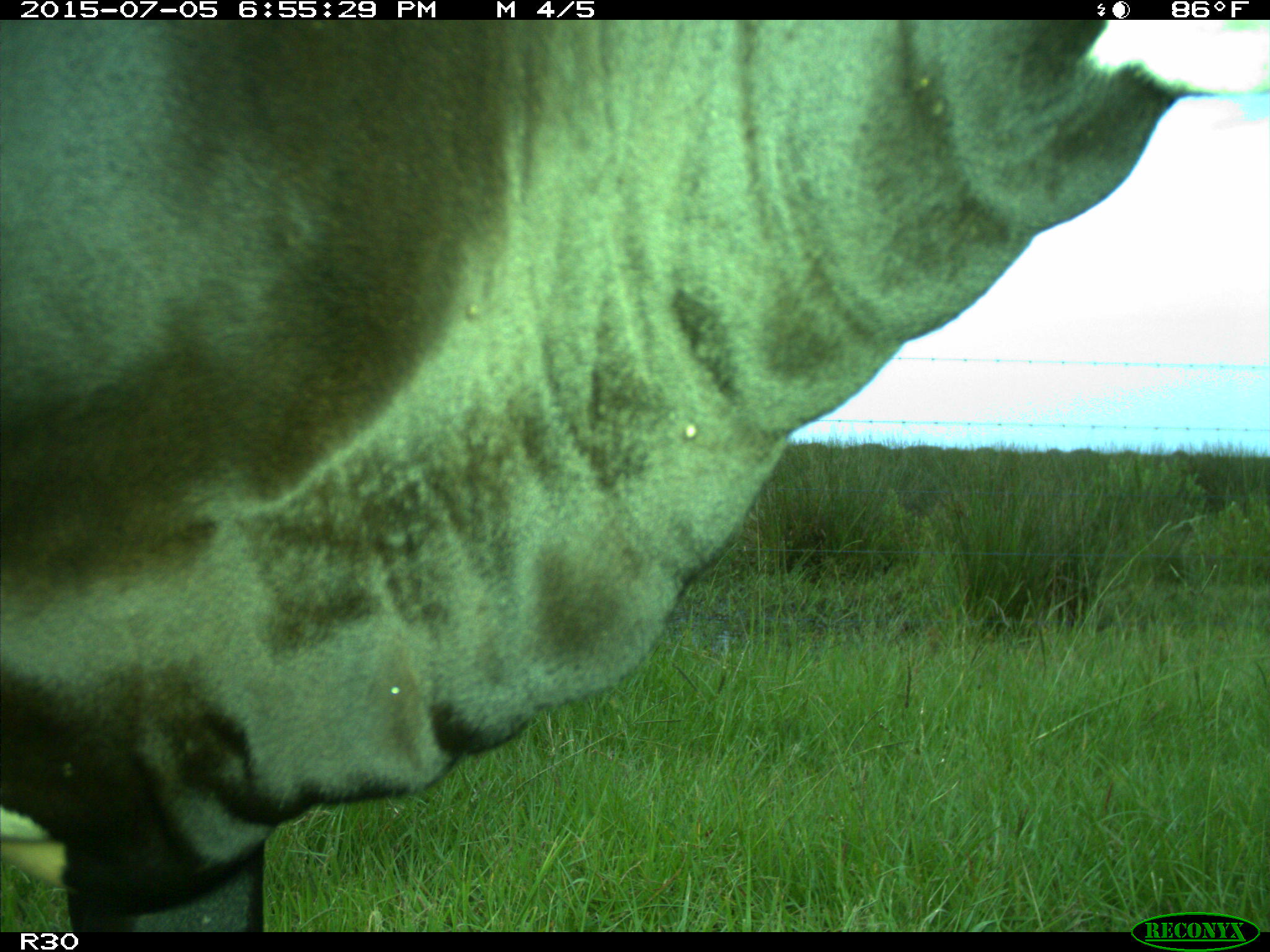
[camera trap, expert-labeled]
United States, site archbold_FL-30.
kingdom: Animalia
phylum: Chordata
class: Mammalia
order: Artiodactyla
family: Bovidae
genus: Bos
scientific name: Bos taurus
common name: domestic cow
Bos taurus (domestic cow).